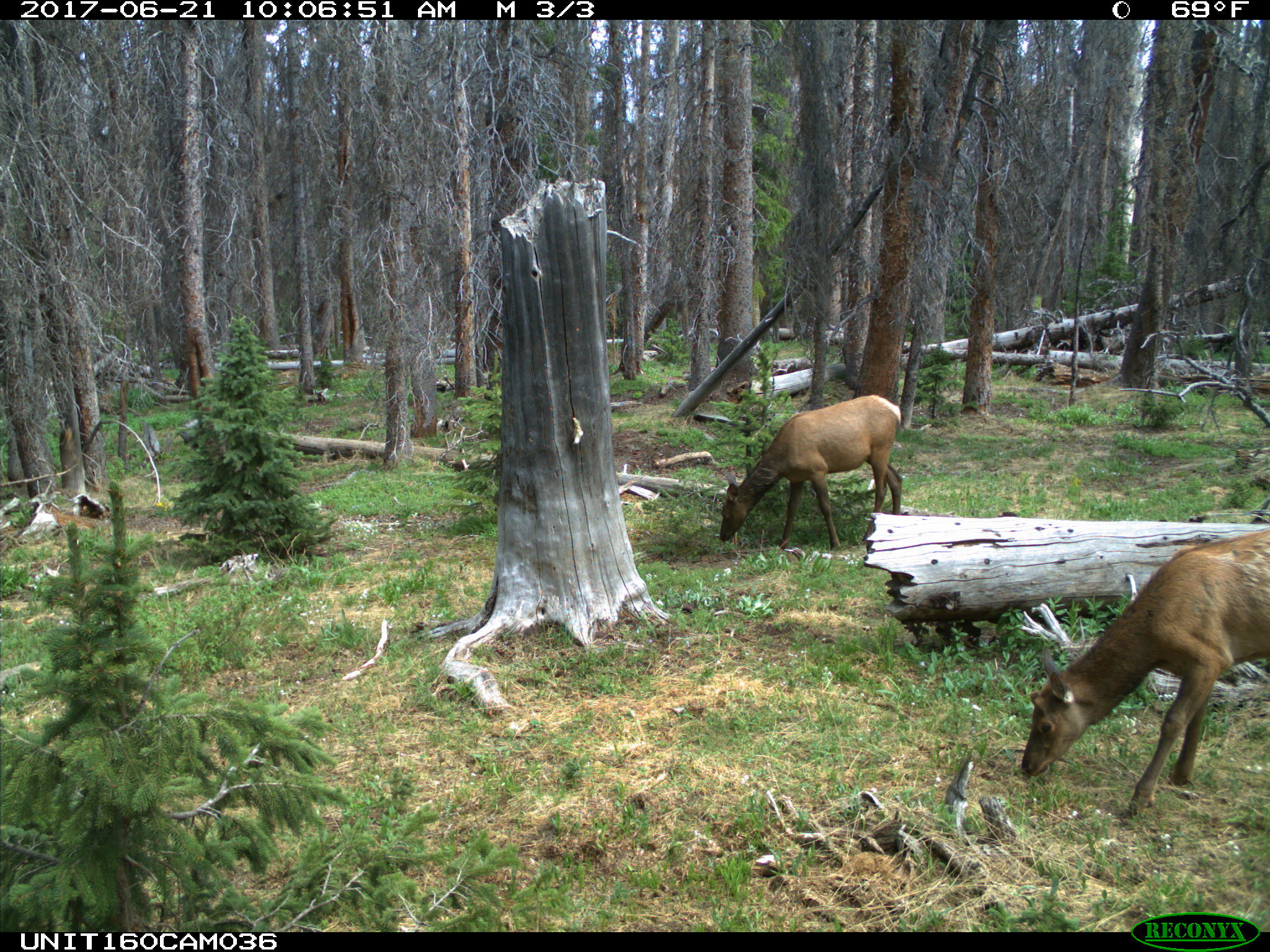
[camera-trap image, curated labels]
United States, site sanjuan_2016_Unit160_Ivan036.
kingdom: Animalia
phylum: Chordata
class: Mammalia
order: Artiodactyla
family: Cervidae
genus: Cervus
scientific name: Cervus elaphus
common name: red deer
Cervus elaphus (red deer).